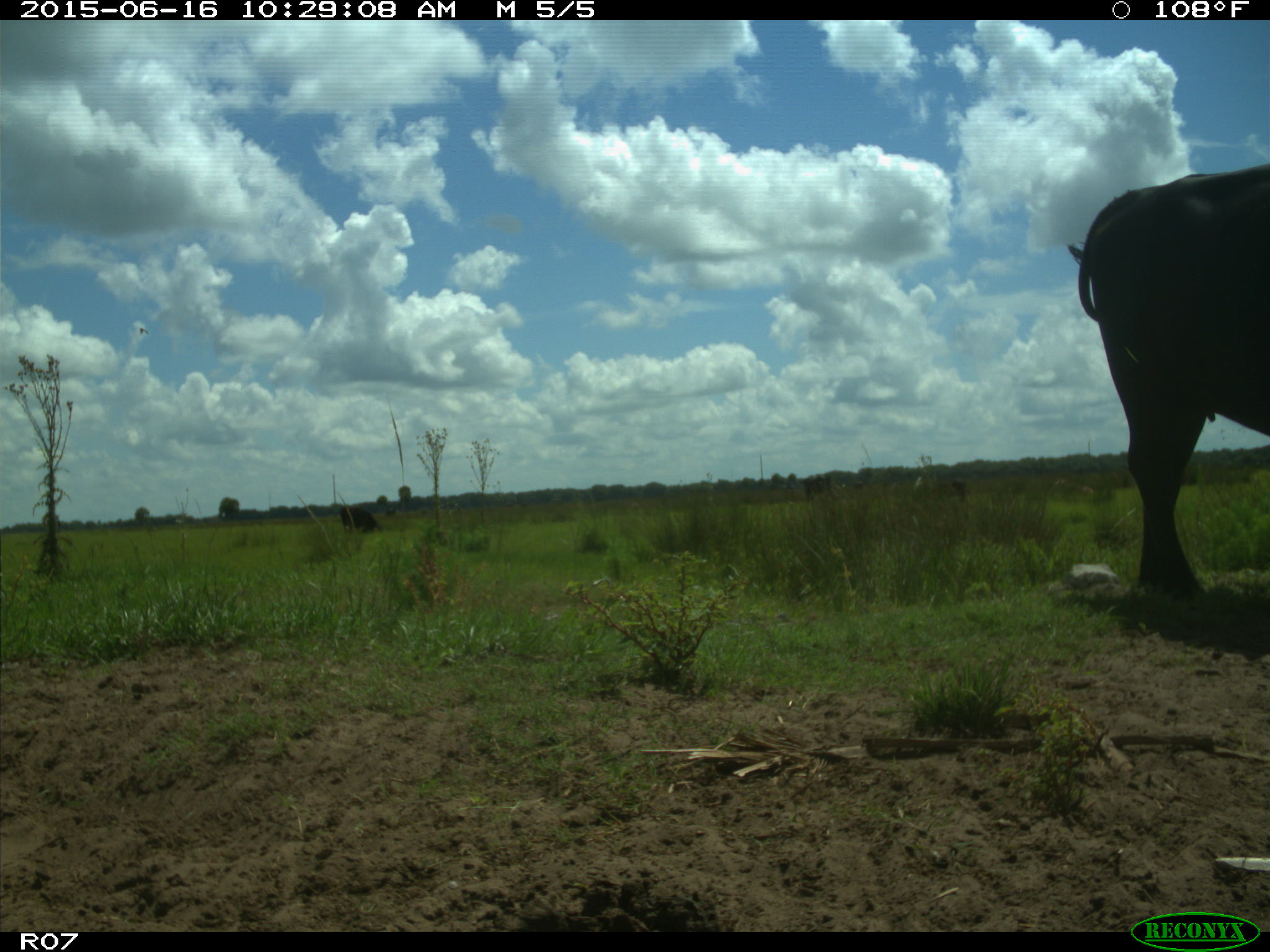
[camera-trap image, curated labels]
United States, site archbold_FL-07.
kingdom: Animalia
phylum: Chordata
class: Mammalia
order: Artiodactyla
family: Bovidae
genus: Bos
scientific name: Bos taurus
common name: domestic cow